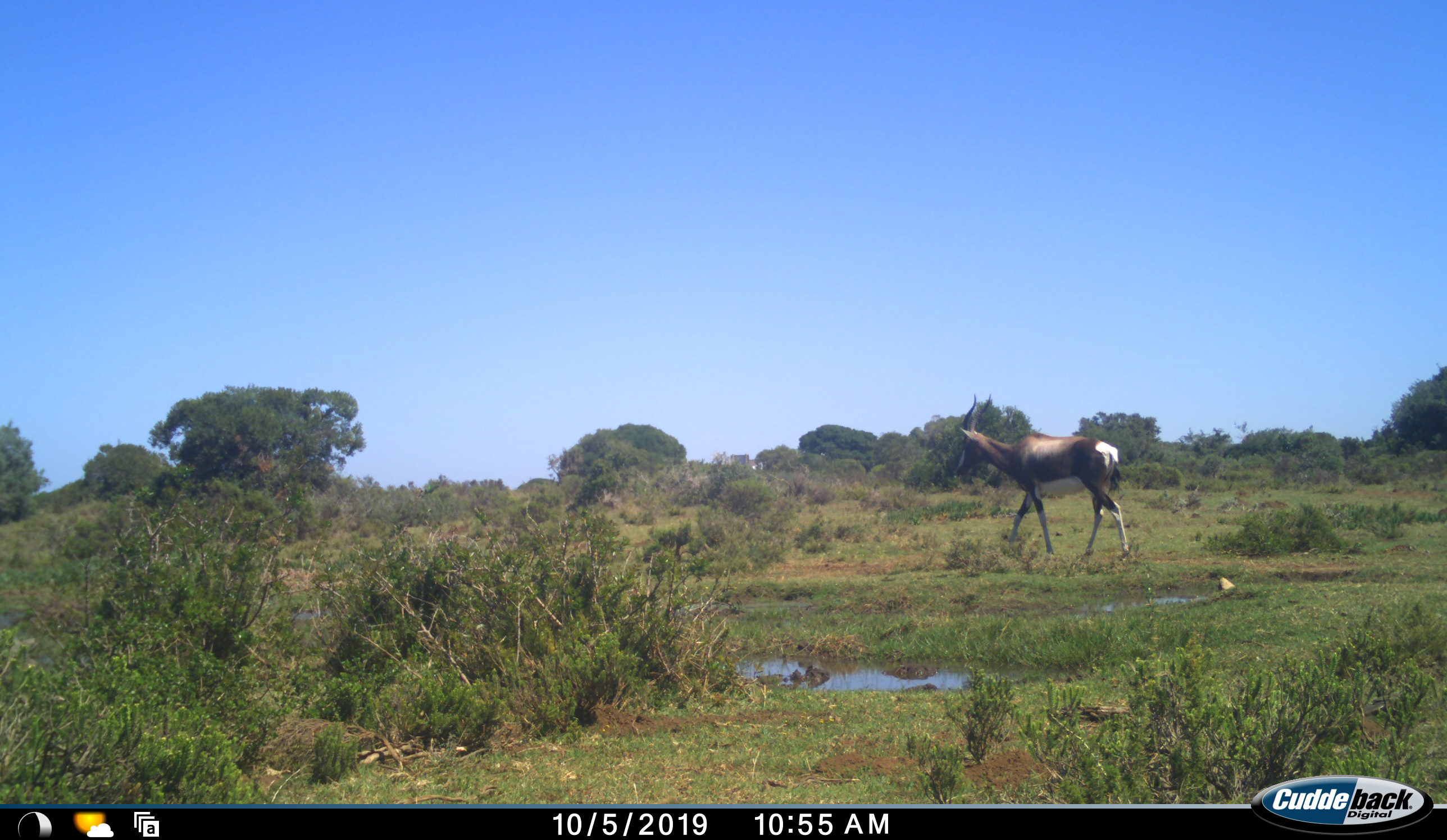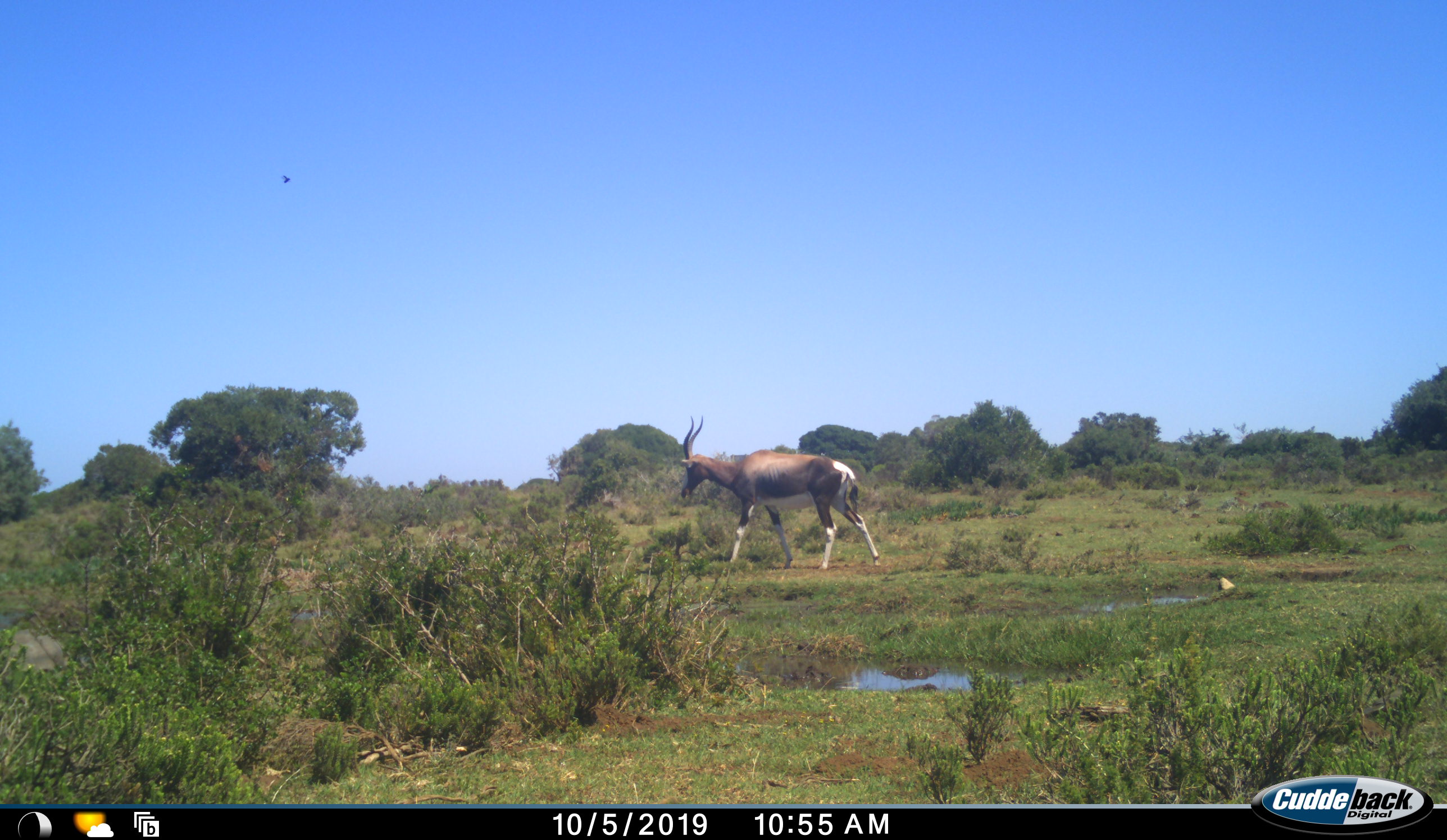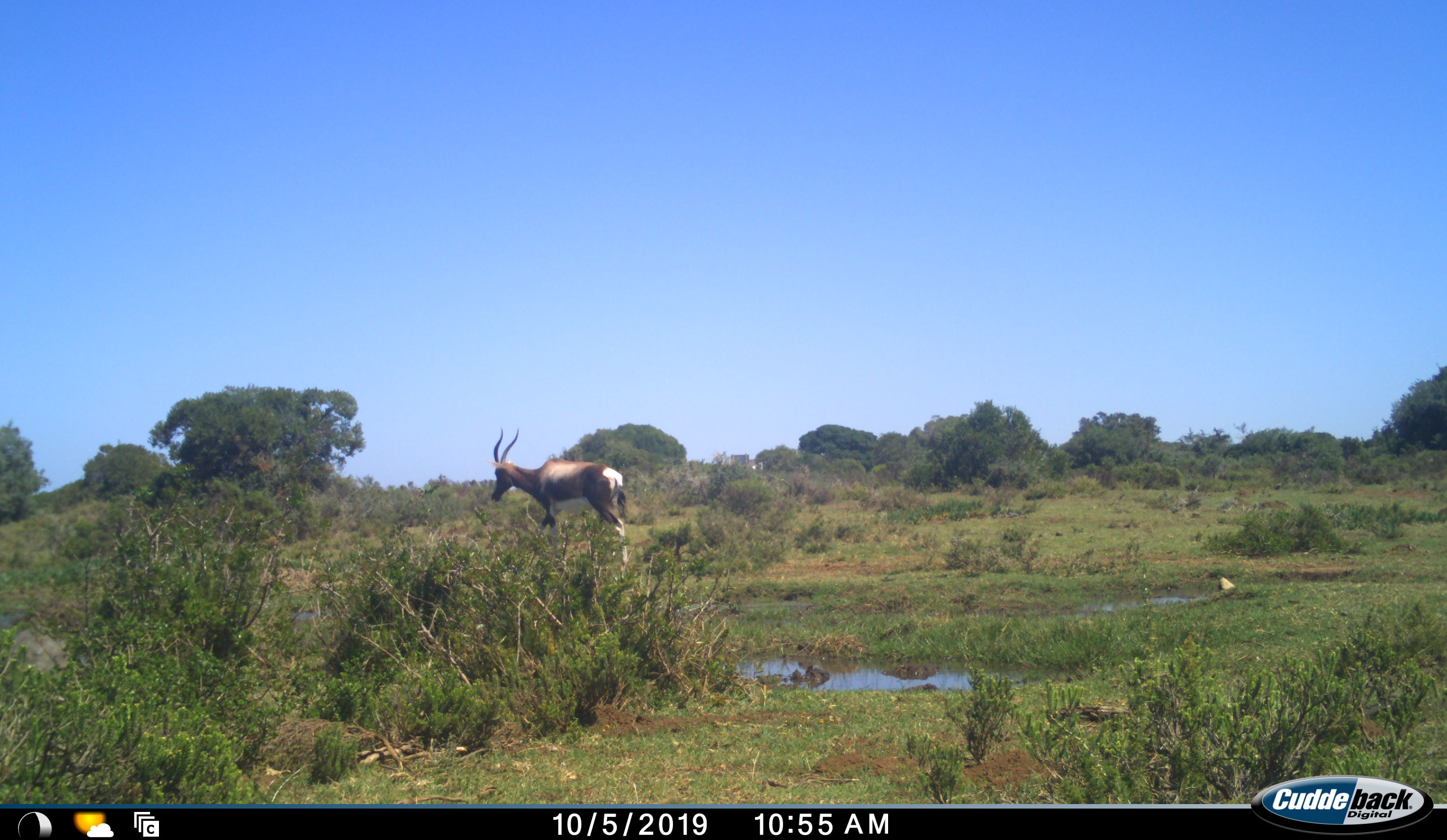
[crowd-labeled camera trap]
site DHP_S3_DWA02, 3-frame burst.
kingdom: Animalia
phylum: Chordata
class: Mammalia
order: Artiodactyla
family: Bovidae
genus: Damaliscus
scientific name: Damaliscus pygargus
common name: bontebok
Bontebok (Damaliscus pygargus), count 1. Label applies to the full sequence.